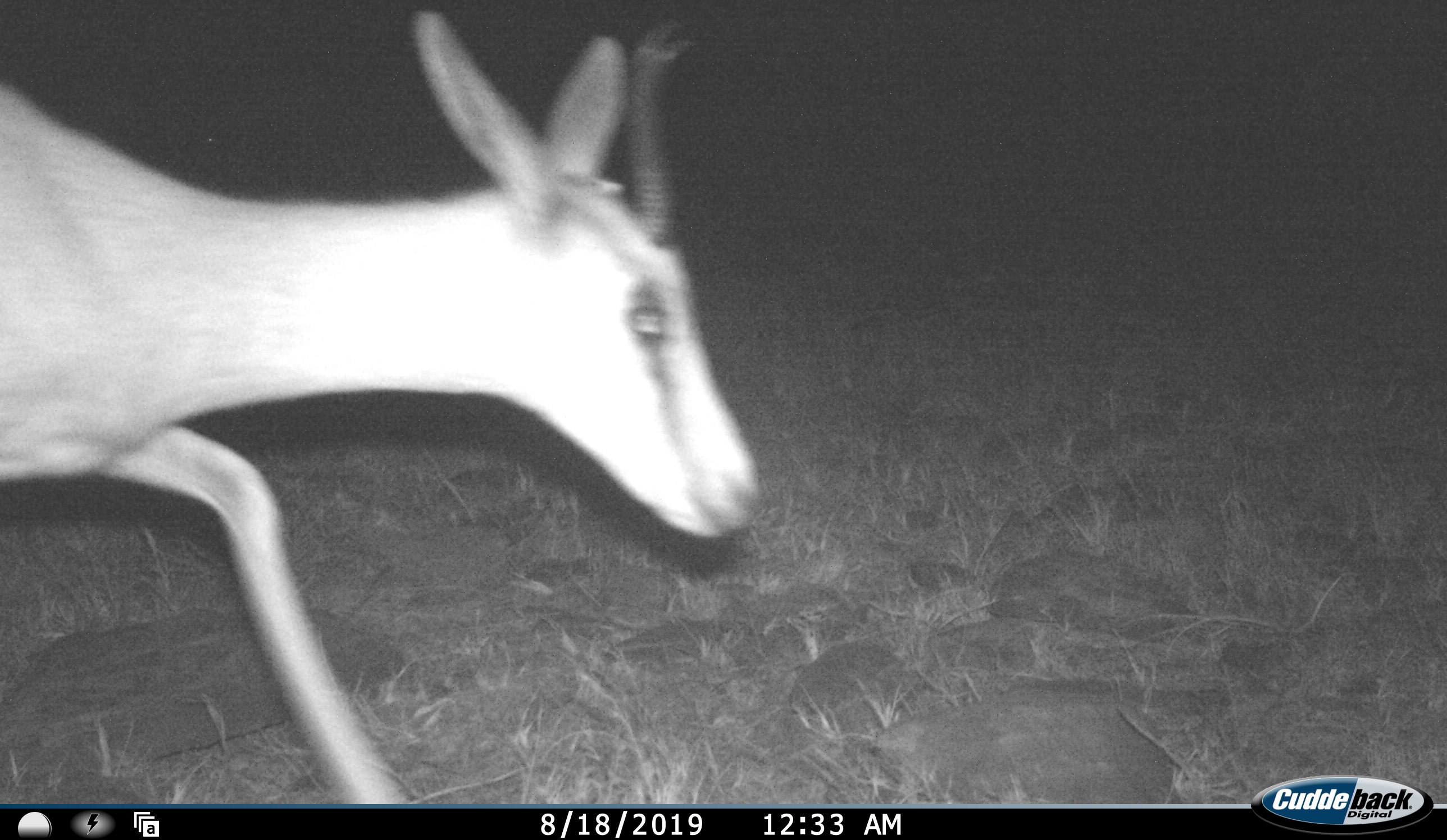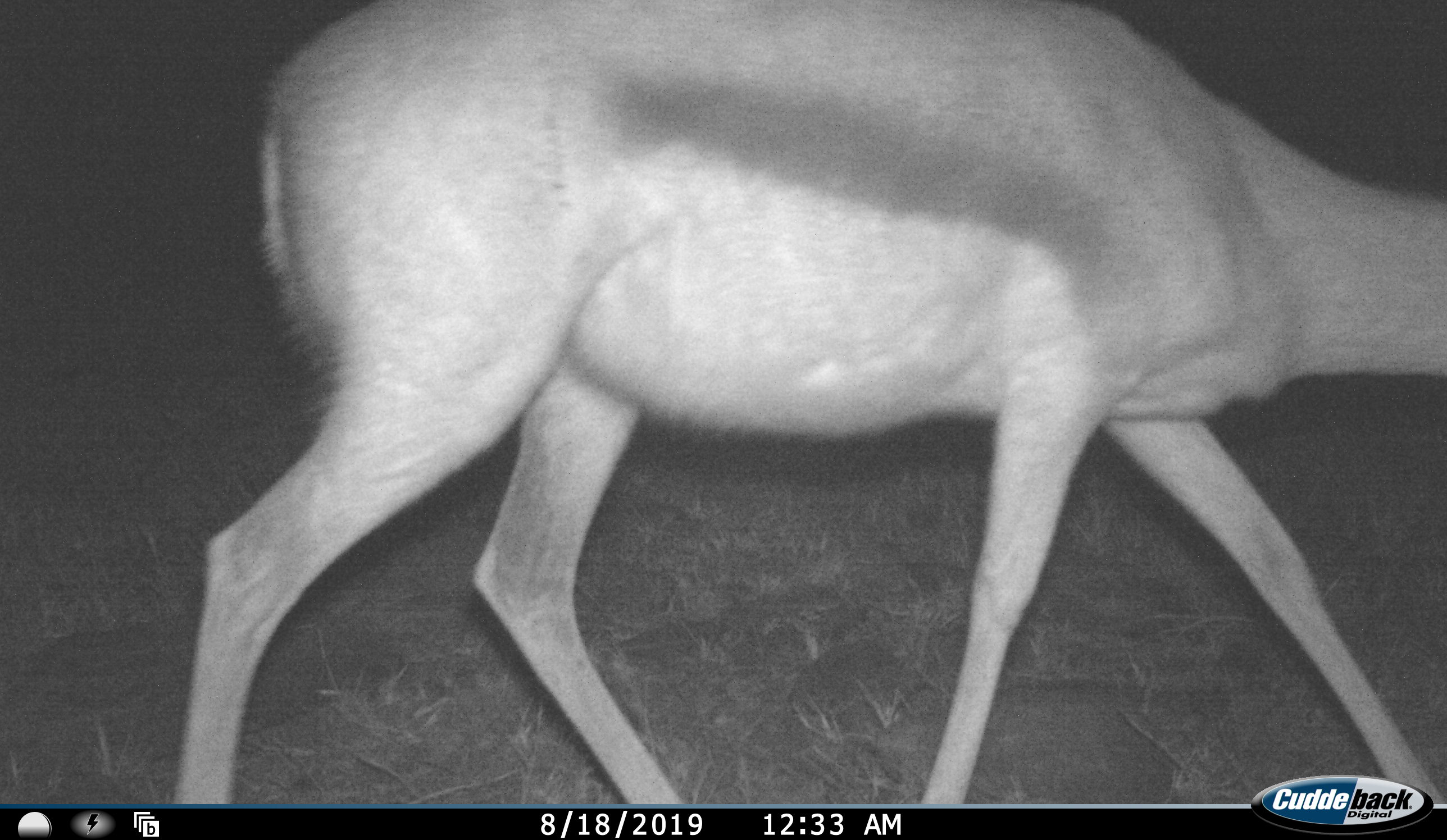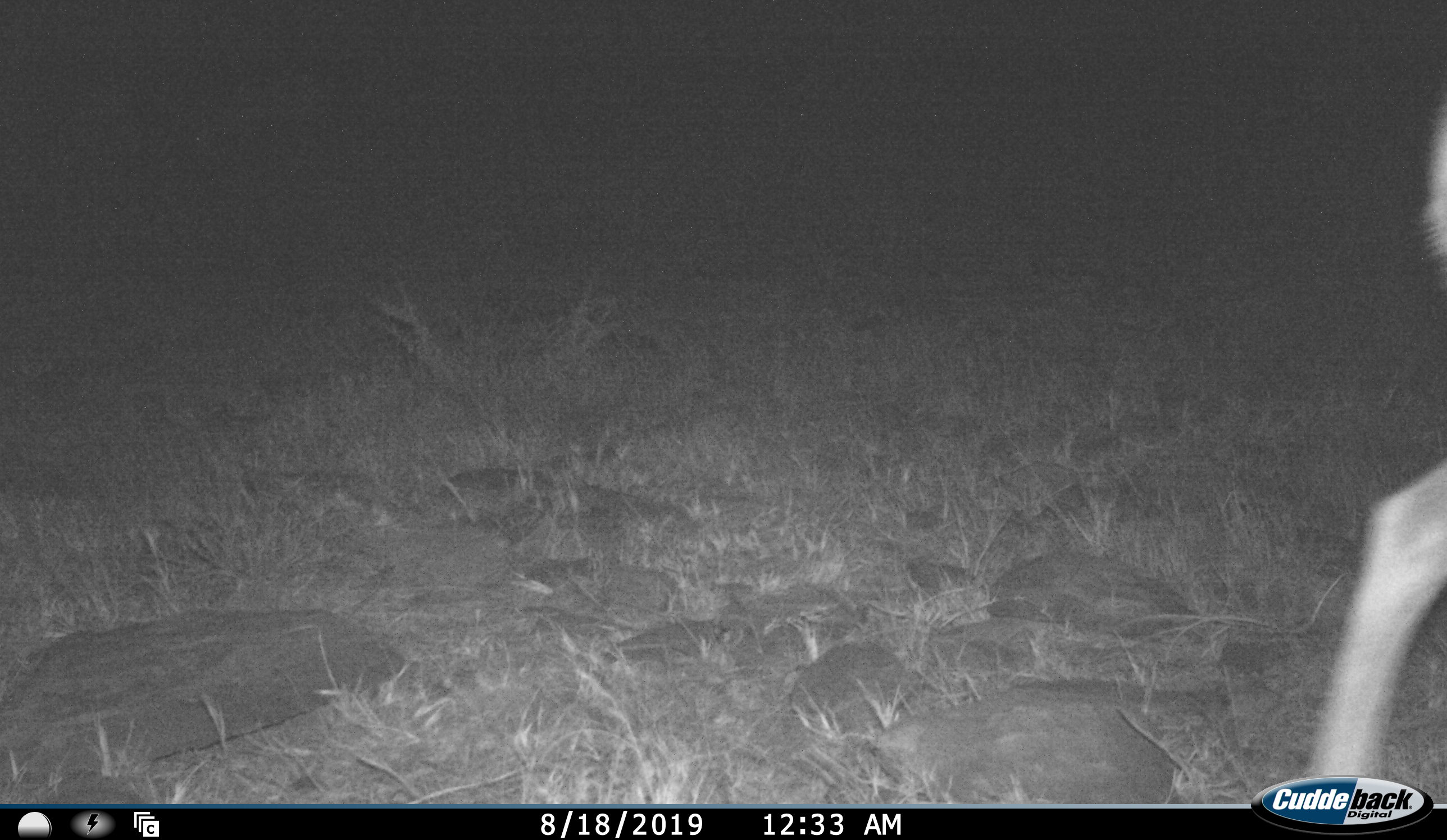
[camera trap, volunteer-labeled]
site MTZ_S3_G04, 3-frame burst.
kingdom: Animalia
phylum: Chordata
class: Mammalia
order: Artiodactyla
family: Bovidae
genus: Antidorcas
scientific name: Antidorcas marsupialis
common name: springbok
Springbok (Antidorcas marsupialis), count 1. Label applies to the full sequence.